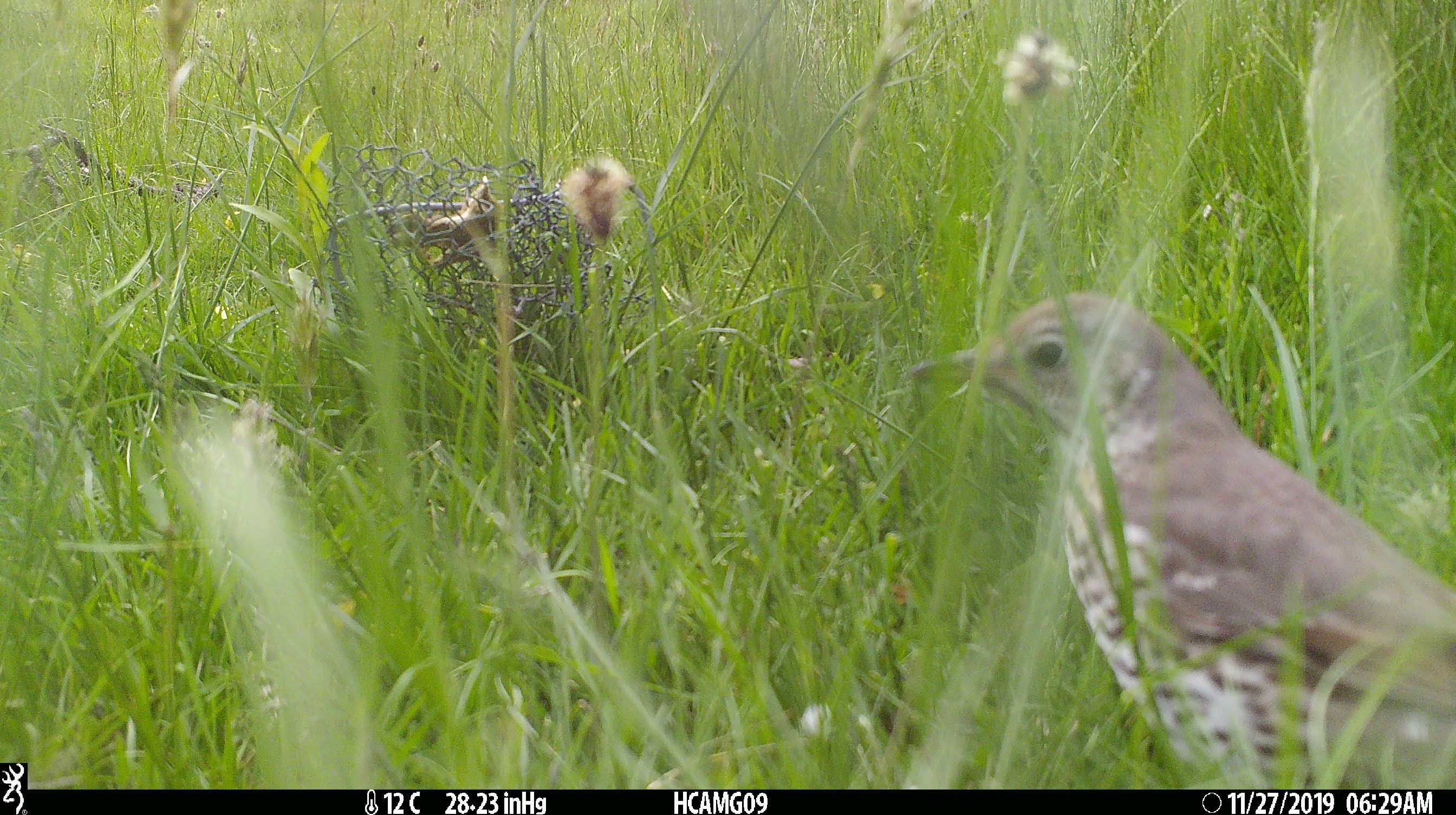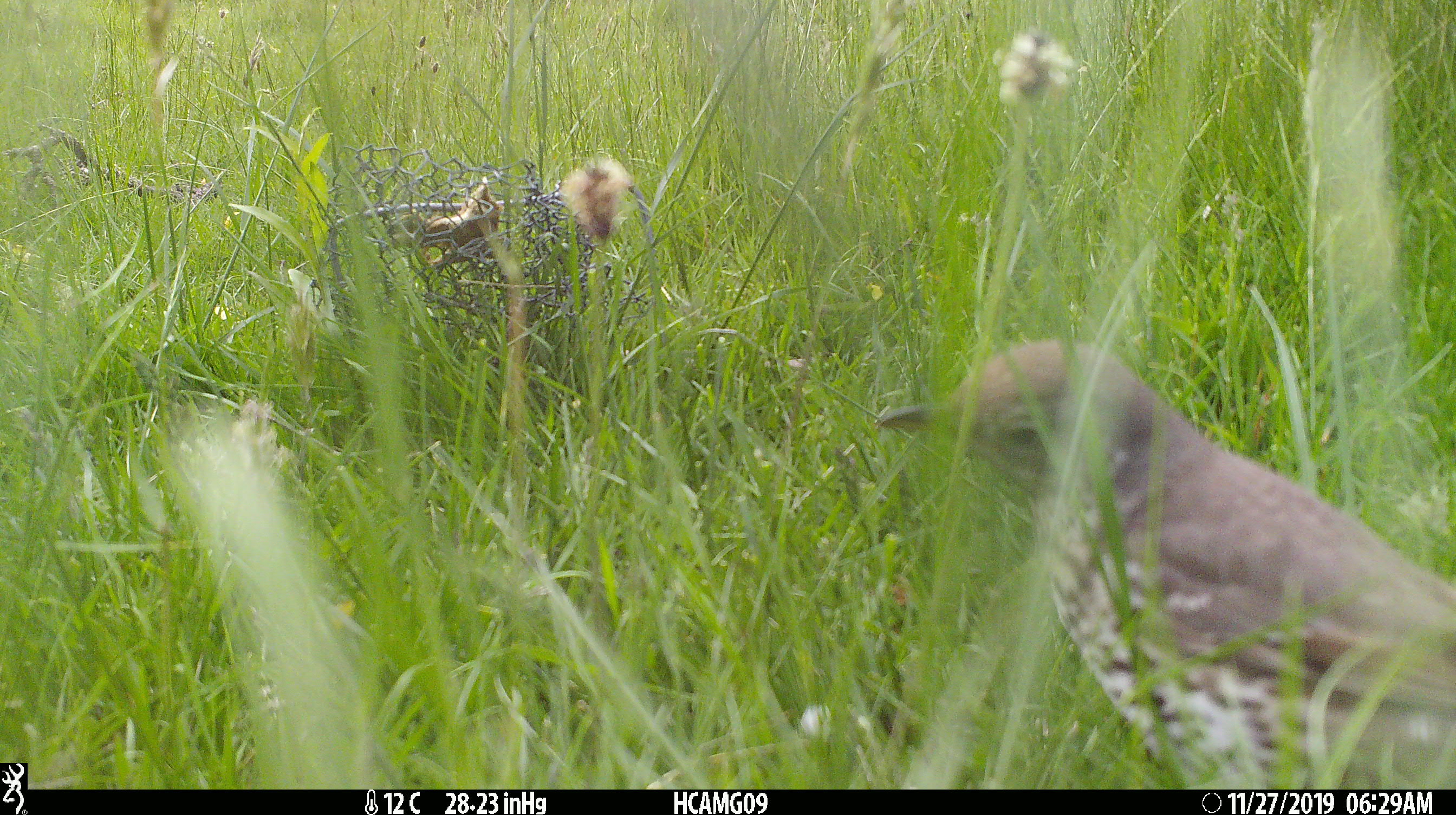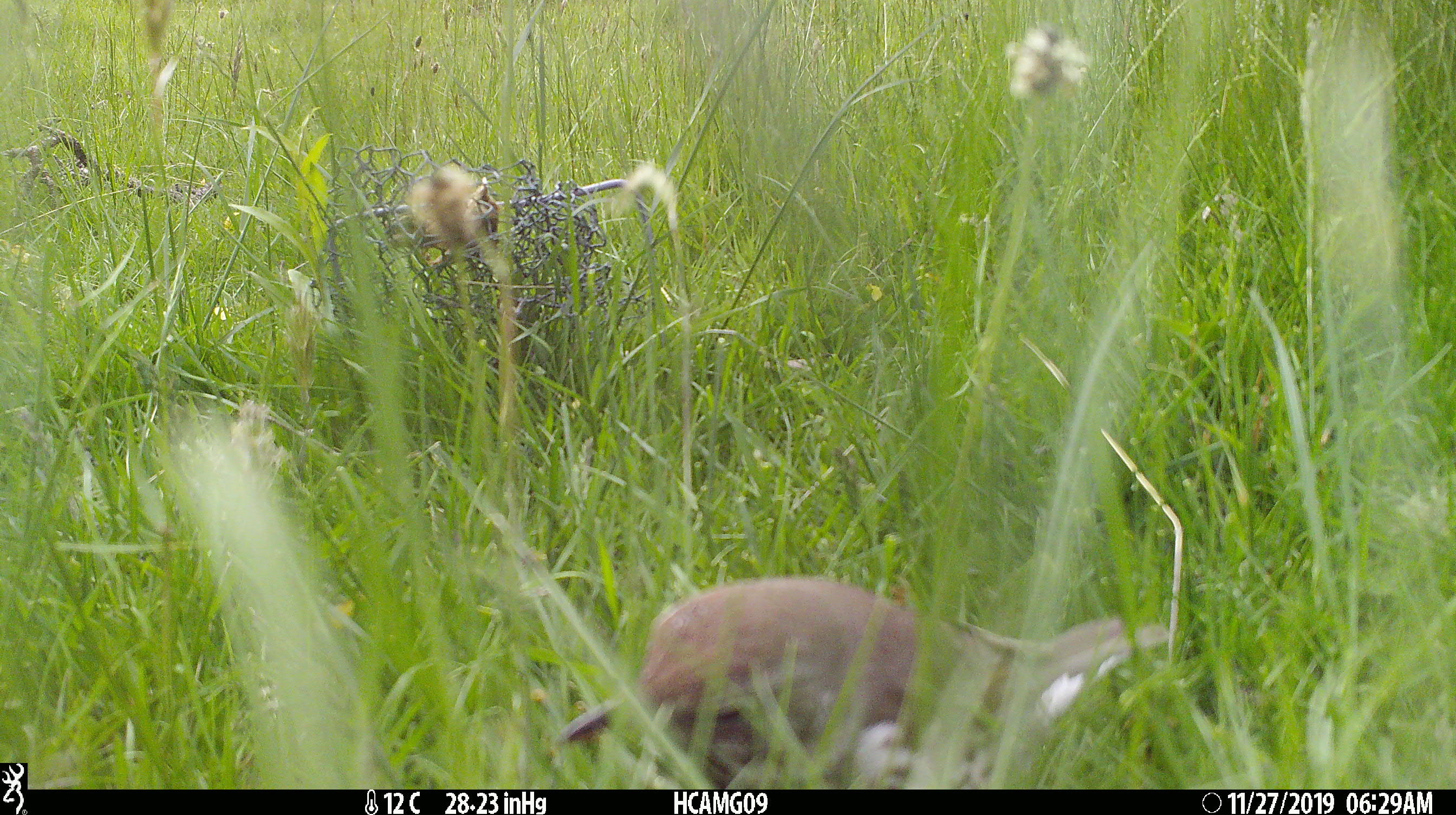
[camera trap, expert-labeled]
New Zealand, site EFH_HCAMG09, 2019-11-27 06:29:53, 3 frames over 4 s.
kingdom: Animalia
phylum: Chordata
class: Aves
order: Passeriformes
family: Turdidae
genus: Turdus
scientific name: Turdus philomelos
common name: song thrush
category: thrush